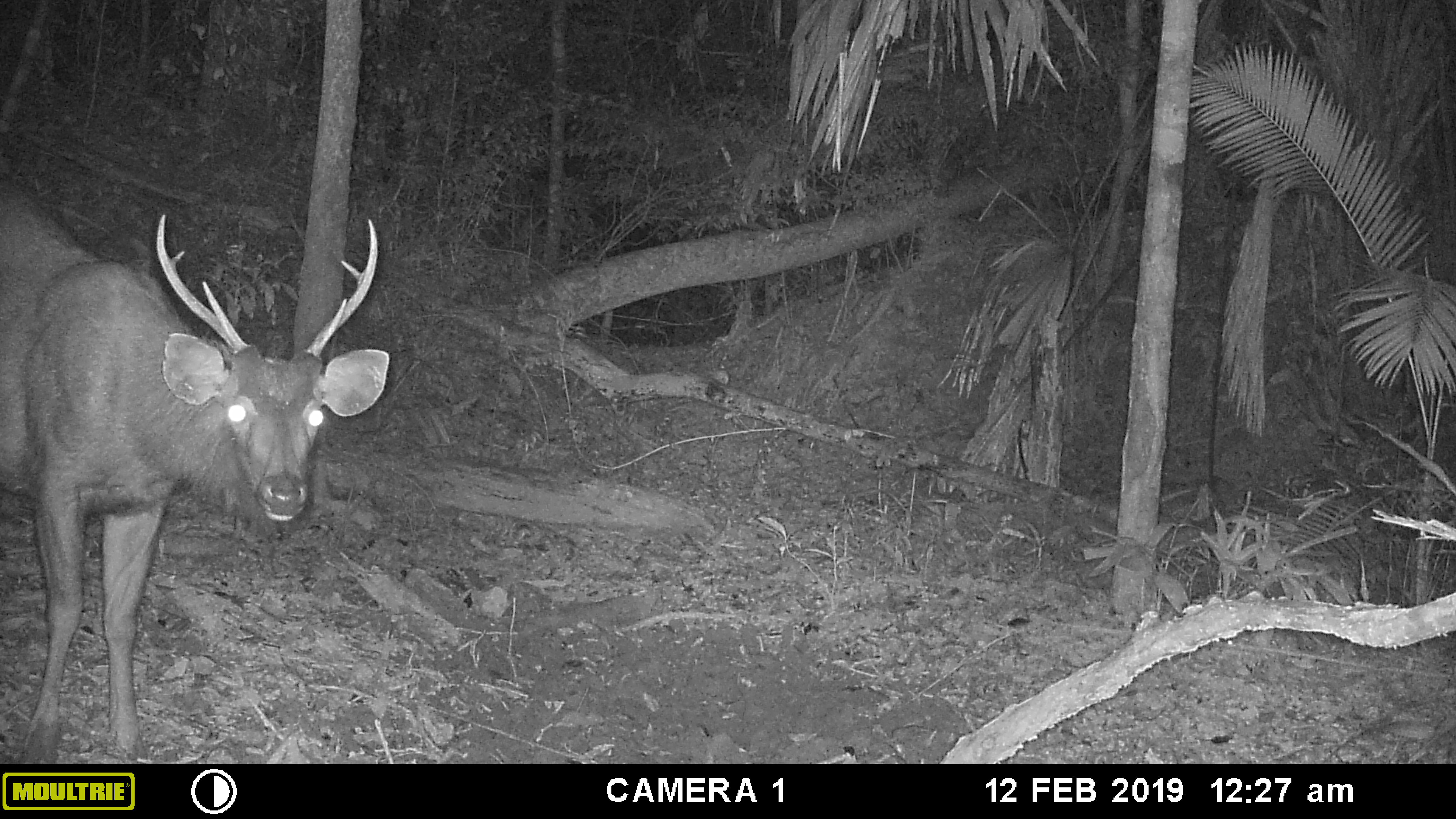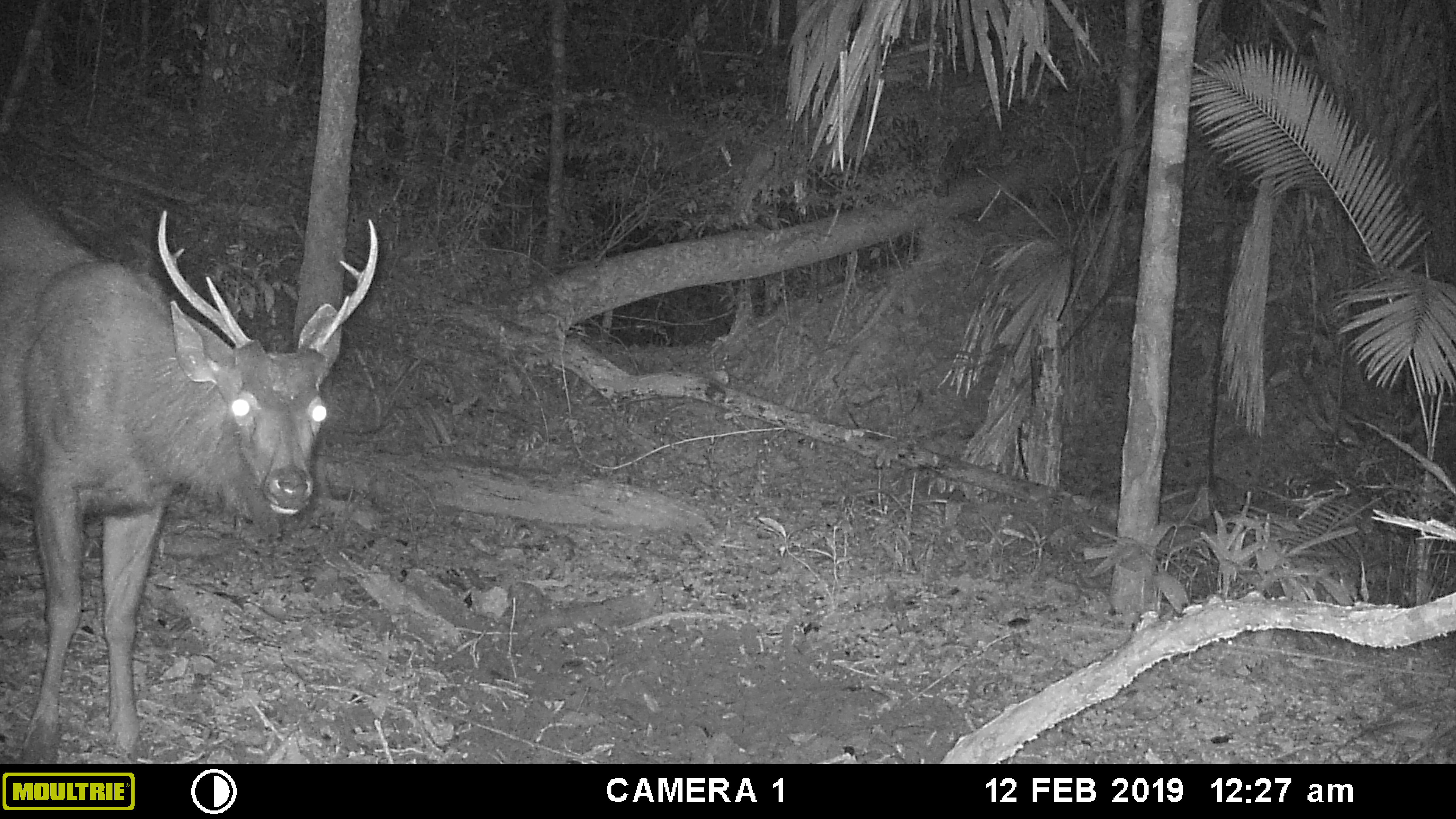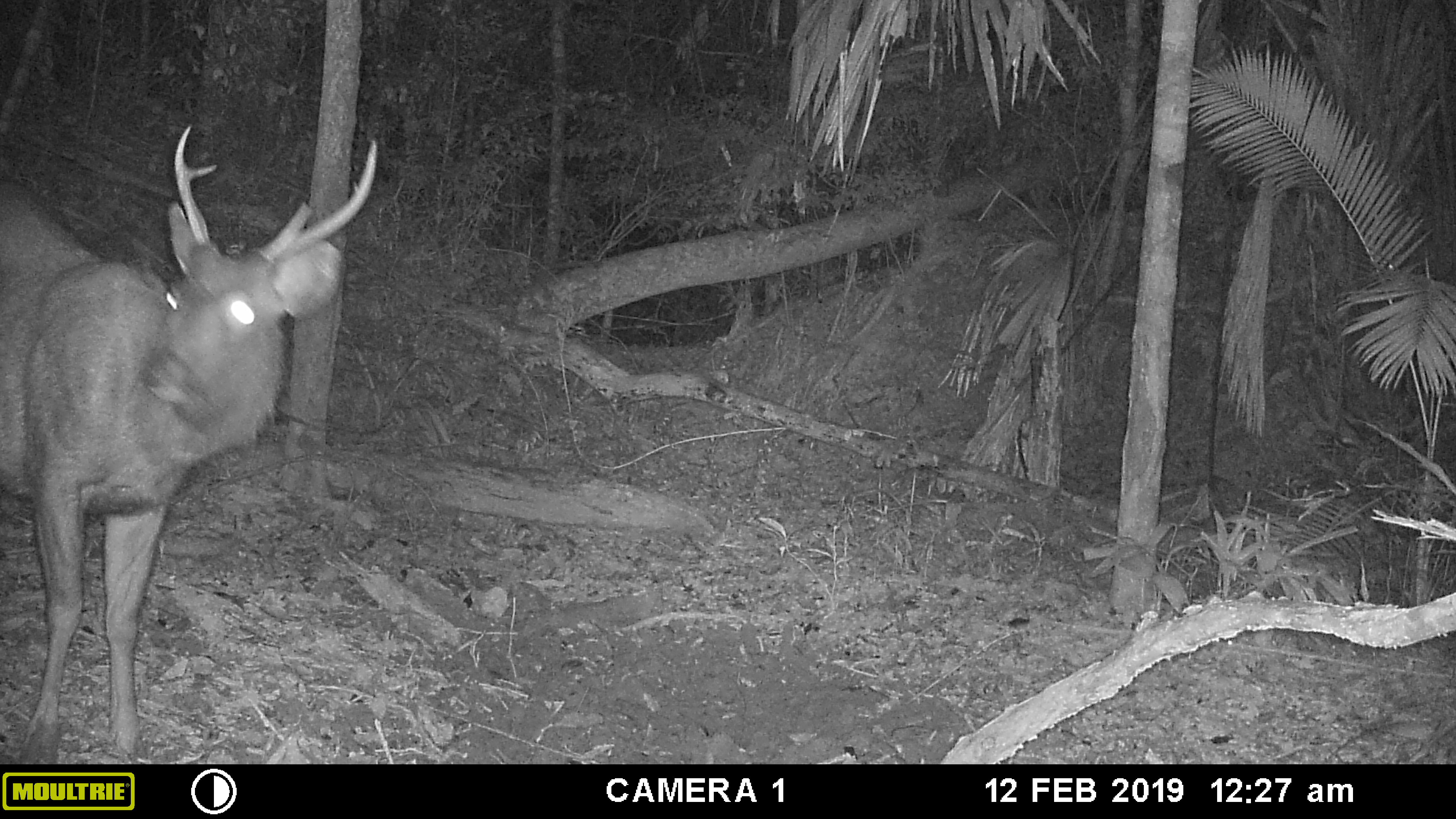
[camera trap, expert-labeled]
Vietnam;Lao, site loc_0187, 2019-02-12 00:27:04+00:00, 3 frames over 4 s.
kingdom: Animalia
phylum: Chordata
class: Mammalia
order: Artiodactyla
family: Cervidae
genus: Rusa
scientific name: Rusa unicolor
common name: sambar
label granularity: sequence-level